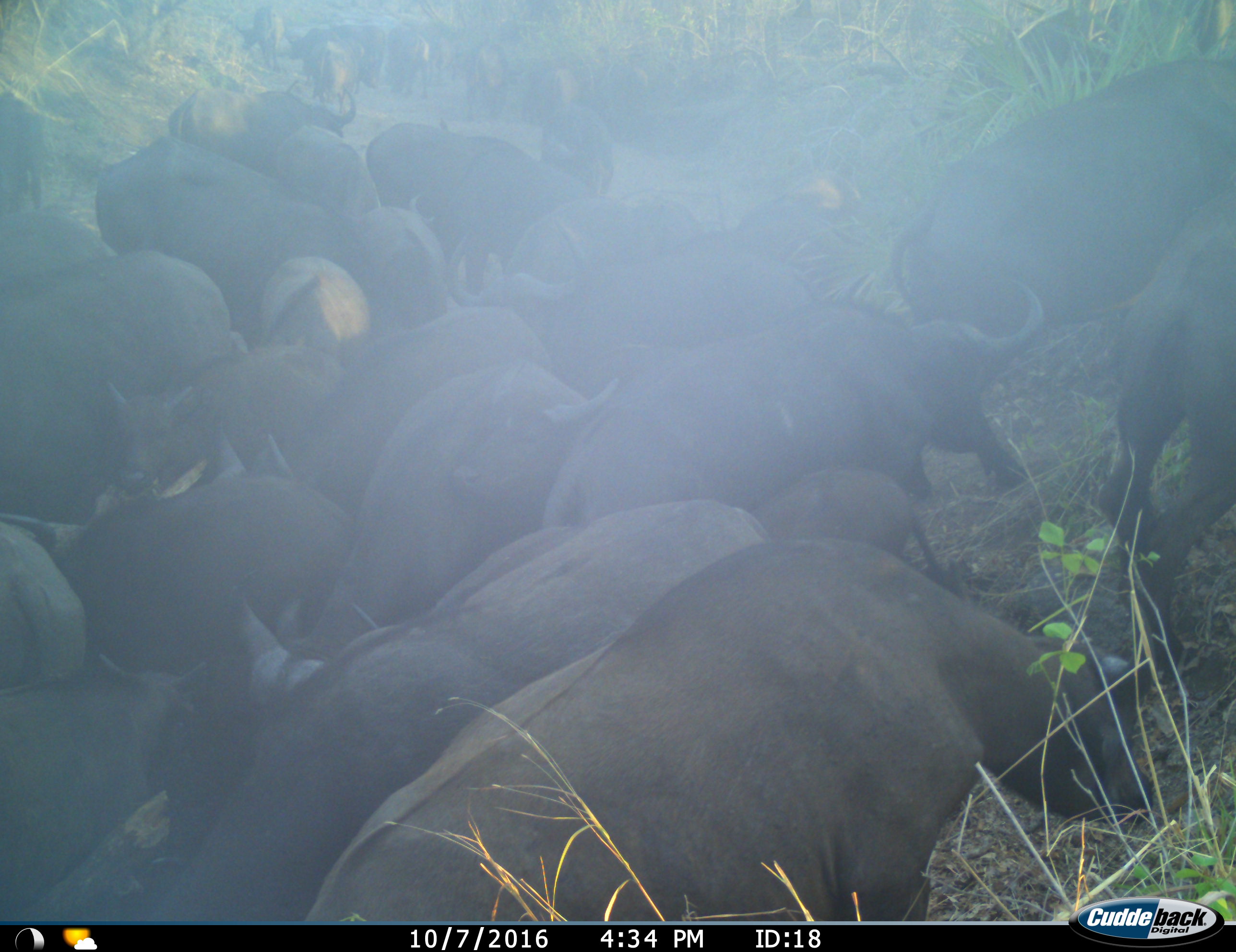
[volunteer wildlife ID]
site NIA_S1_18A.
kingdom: Animalia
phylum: Chordata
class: Mammalia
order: Artiodactyla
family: Bovidae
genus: Syncerus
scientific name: Syncerus caffer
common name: african buffalo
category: buffalo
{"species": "buffalo (african buffalo) (Syncerus caffer)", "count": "11-50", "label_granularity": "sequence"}